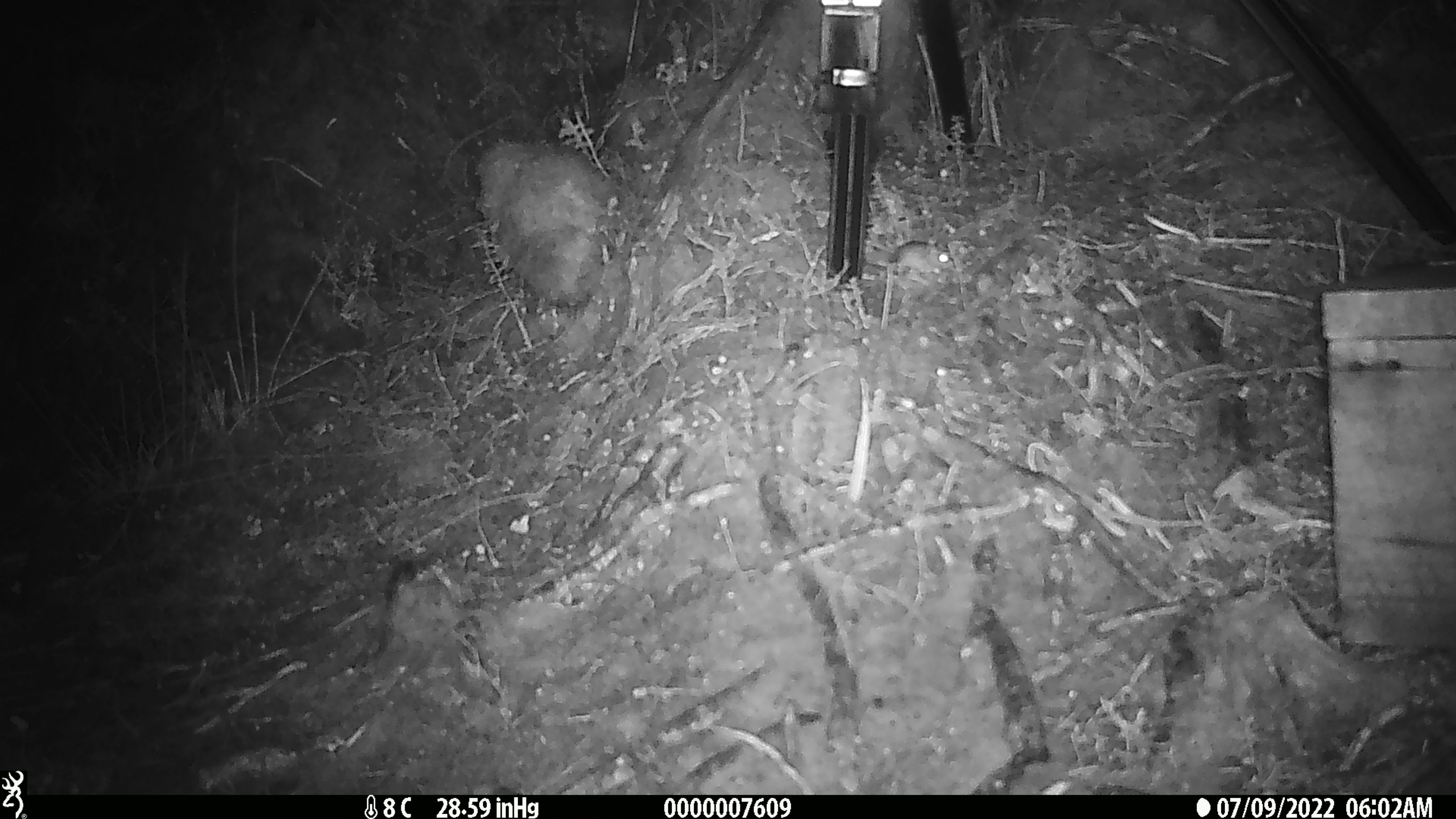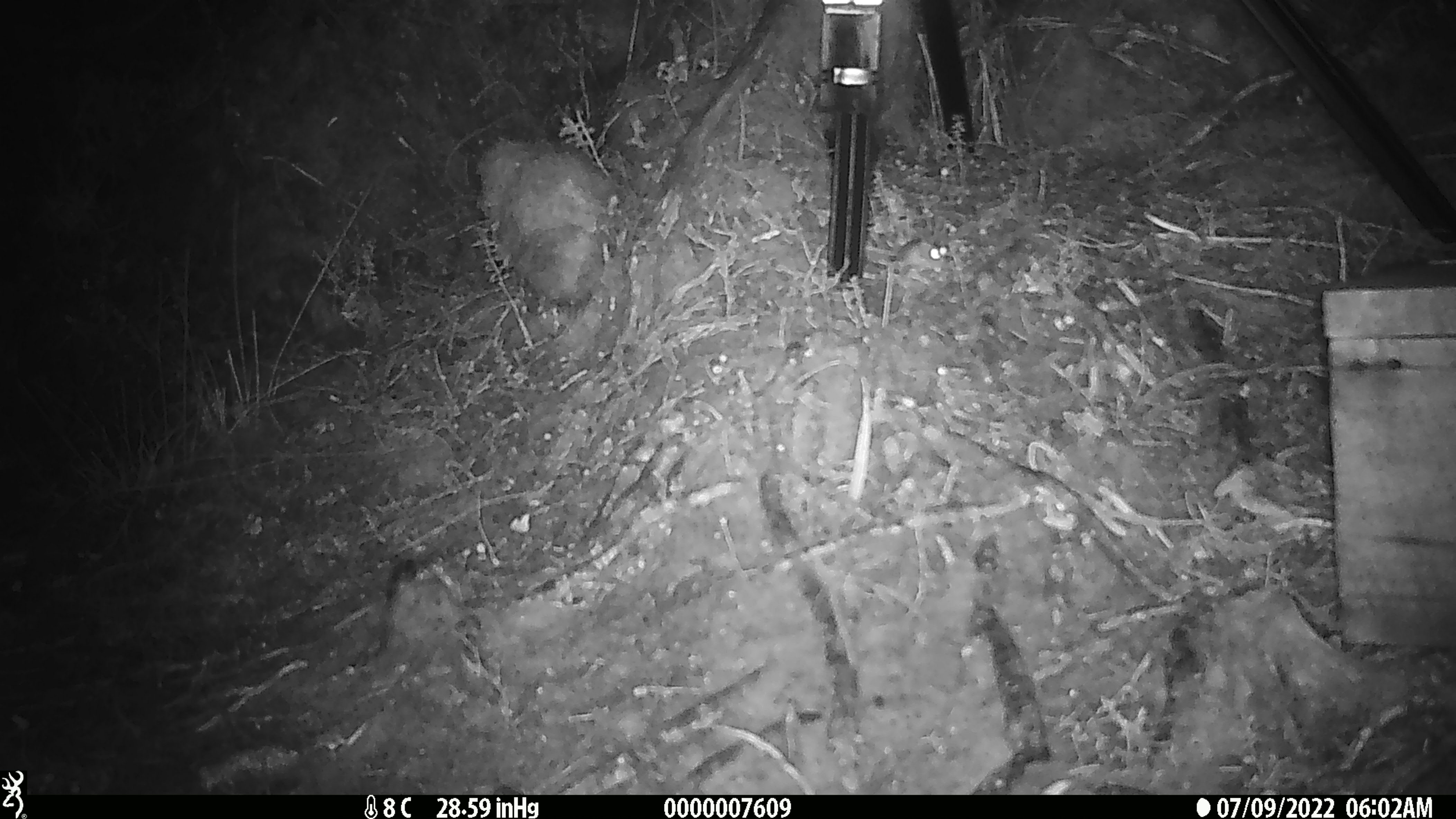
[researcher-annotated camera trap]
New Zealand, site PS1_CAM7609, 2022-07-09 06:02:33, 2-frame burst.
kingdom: Animalia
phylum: Chordata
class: Mammalia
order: Rodentia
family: Muridae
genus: Mus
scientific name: Mus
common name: mouse